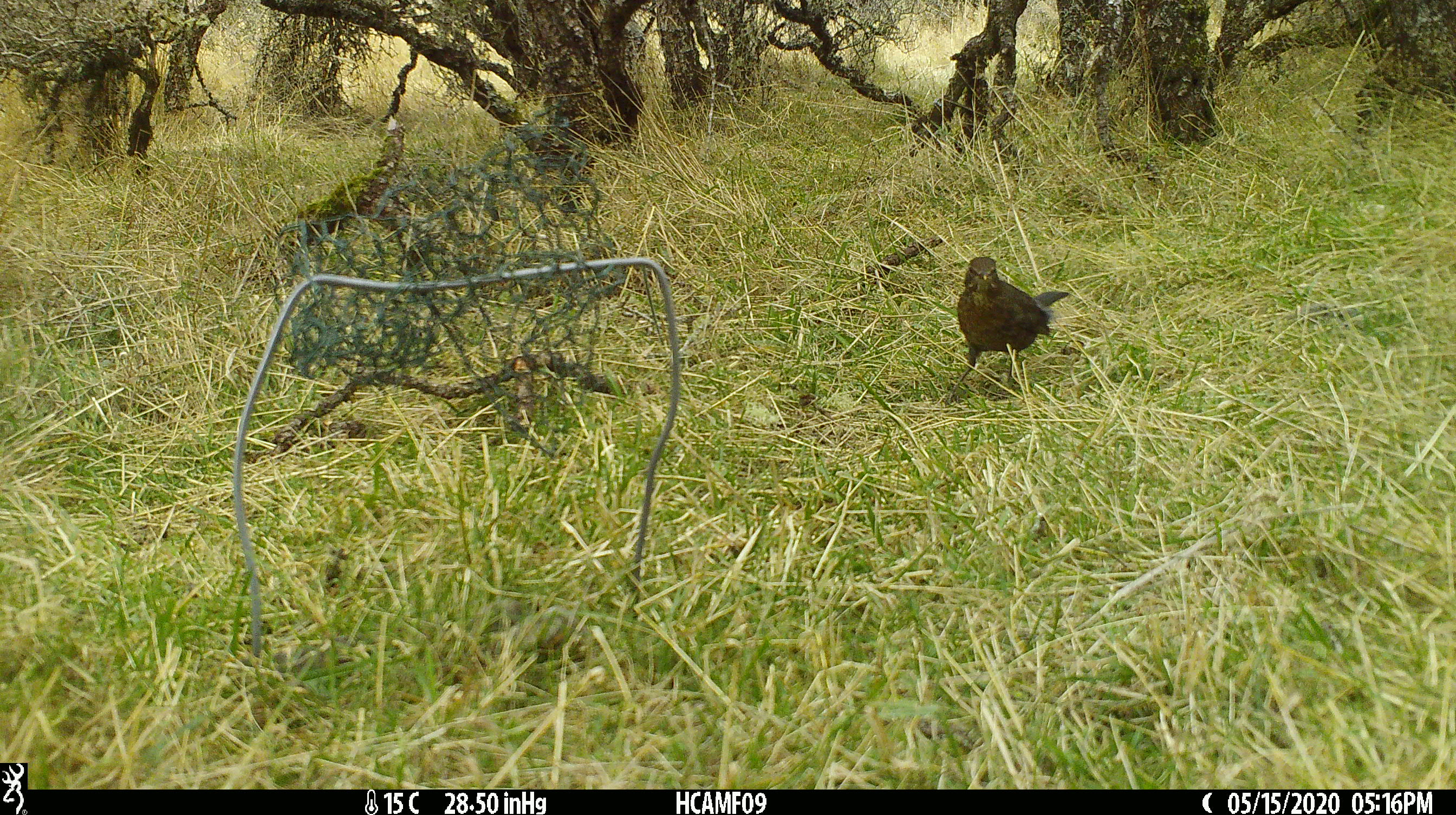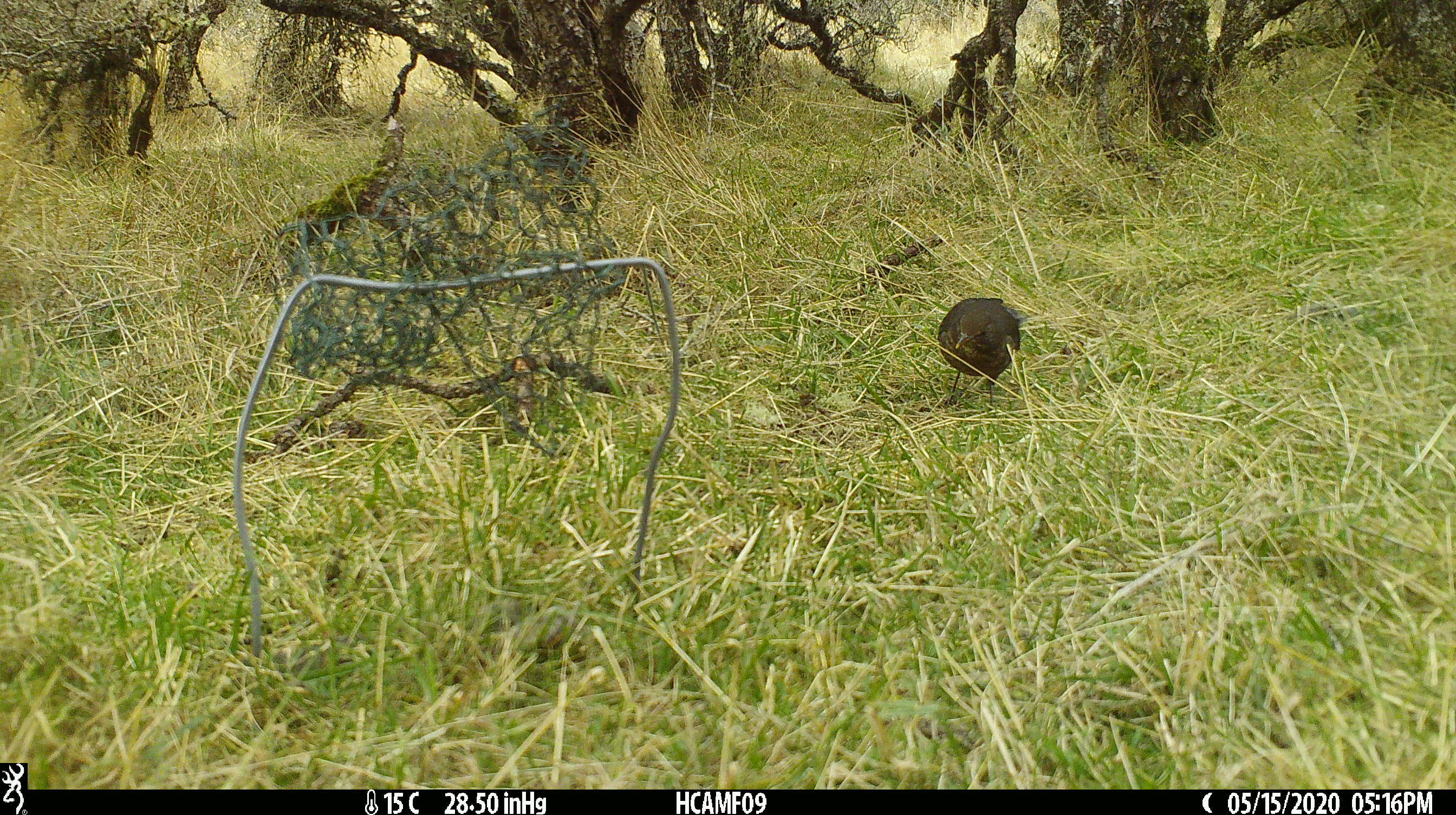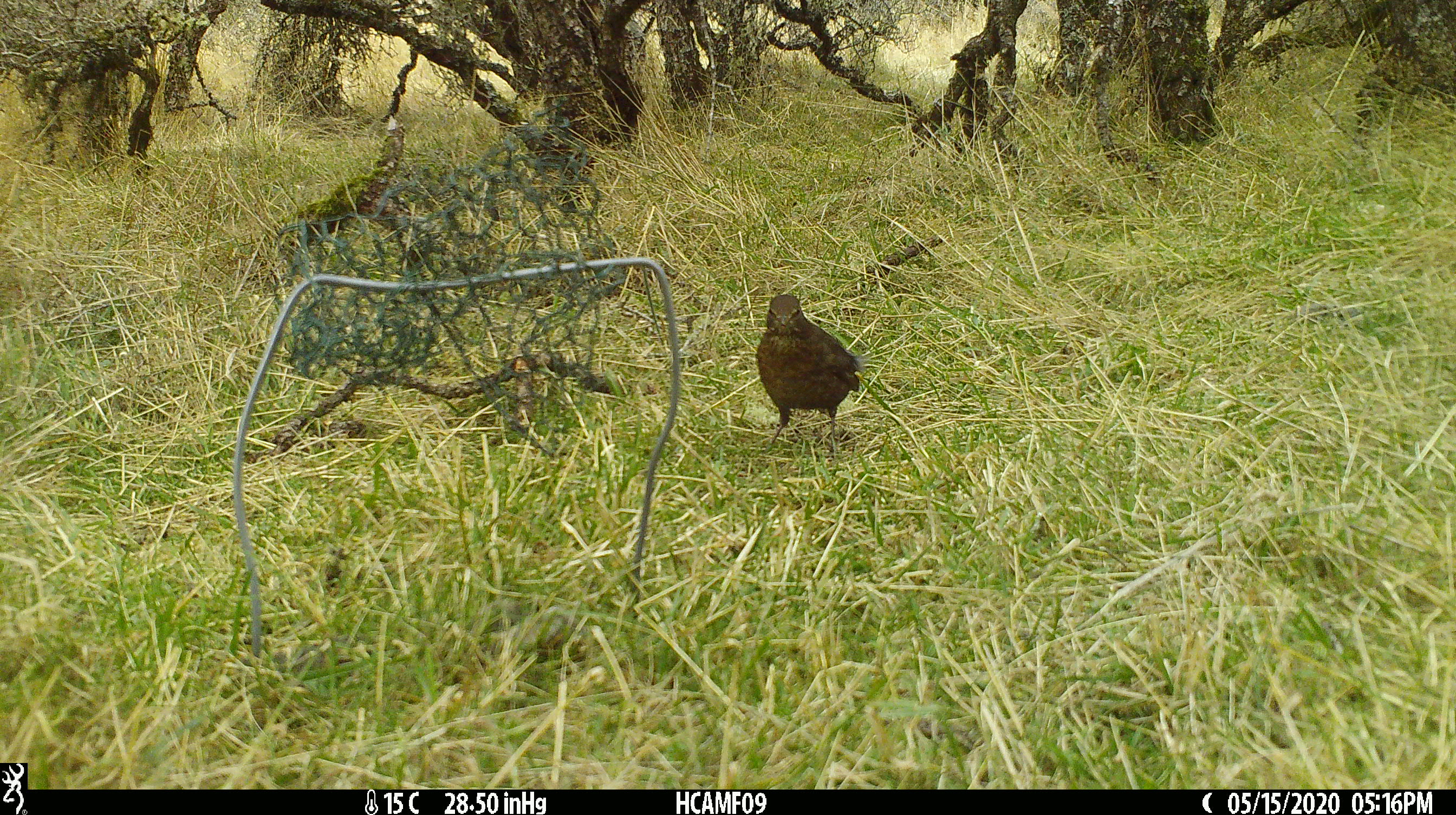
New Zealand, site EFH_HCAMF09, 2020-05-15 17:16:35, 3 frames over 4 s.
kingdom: Animalia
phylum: Chordata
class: Aves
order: Passeriformes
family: Turdidae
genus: Turdus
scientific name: Turdus merula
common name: eurasian blackbird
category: blackbird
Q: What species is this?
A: Blackbird (eurasian blackbird) (Turdus merula).